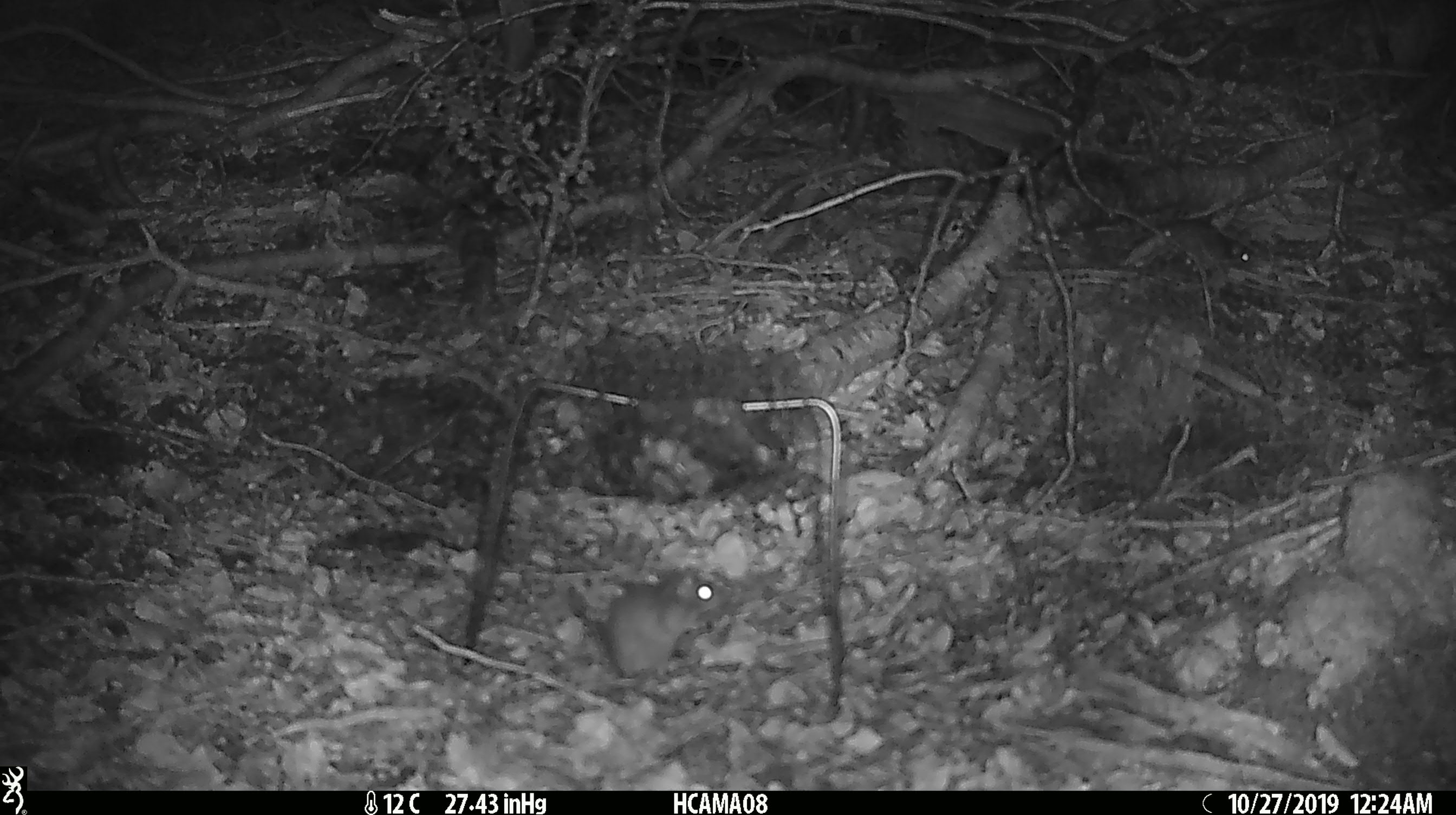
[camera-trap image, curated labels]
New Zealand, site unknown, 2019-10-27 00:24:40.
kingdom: Animalia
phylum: Chordata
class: Mammalia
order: Rodentia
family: Muridae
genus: Mus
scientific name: Mus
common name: mouse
Mouse (Mus).